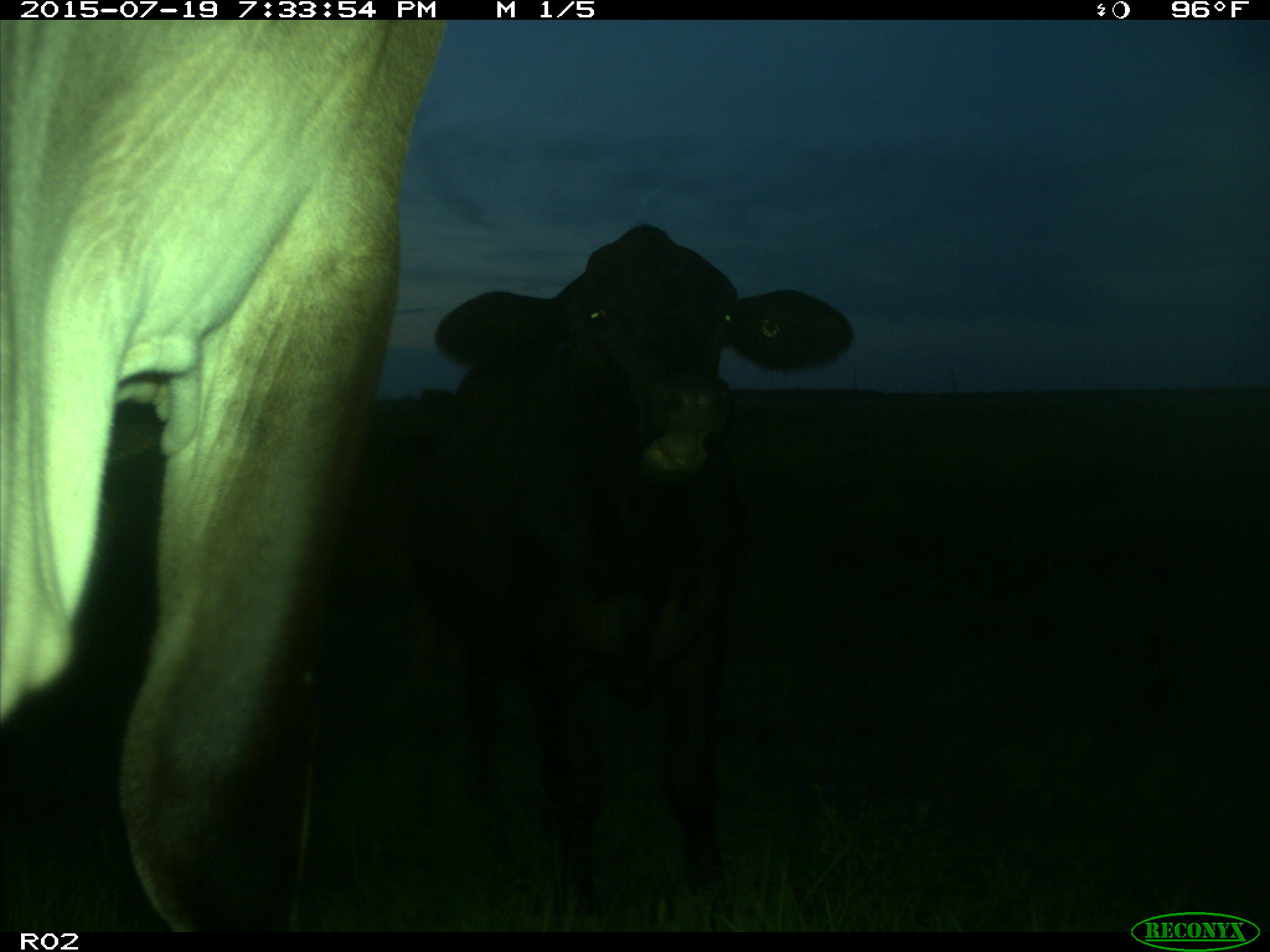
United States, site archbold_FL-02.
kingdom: Animalia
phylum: Chordata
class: Mammalia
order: Artiodactyla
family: Bovidae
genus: Bos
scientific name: Bos taurus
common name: domestic cow